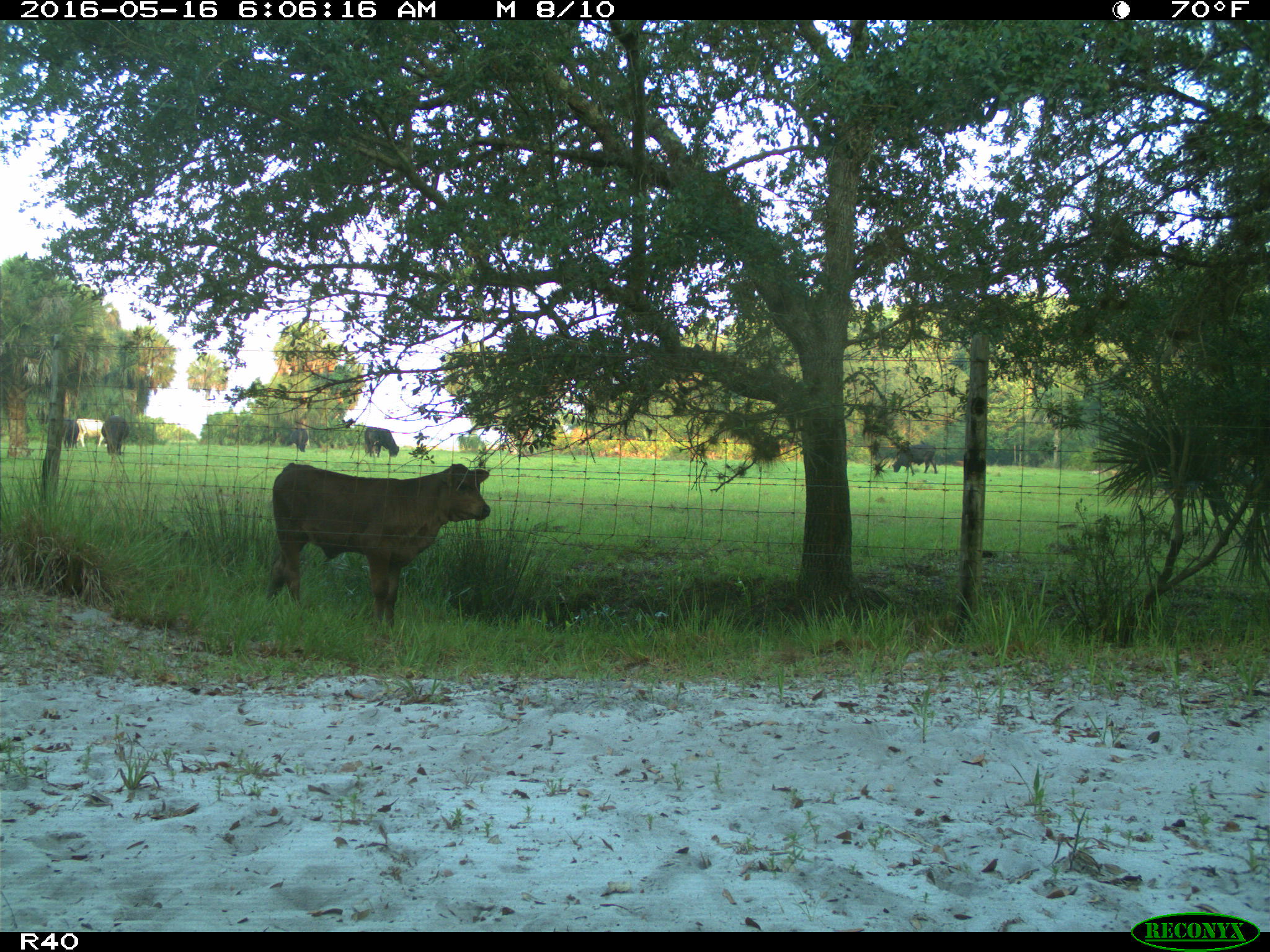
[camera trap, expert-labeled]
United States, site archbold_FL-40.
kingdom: Animalia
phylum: Chordata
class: Mammalia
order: Artiodactyla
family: Bovidae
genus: Bos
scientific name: Bos taurus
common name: domestic cow